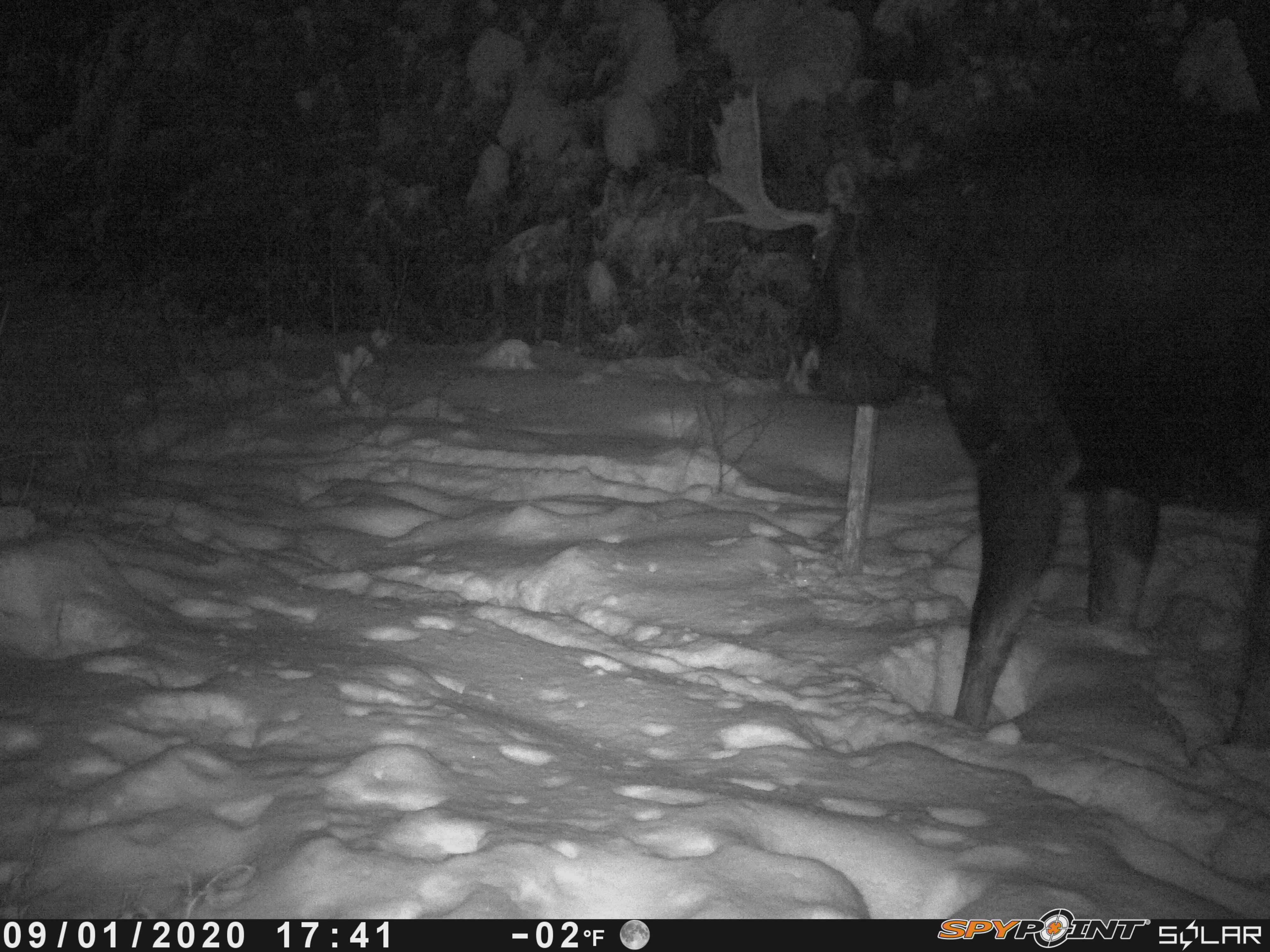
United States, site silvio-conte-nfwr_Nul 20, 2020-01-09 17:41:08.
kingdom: Animalia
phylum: Chordata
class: Mammalia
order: Artiodactyla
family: Cervidae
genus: Alces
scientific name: Alces alces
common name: moose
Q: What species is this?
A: Moose (Alces alces).